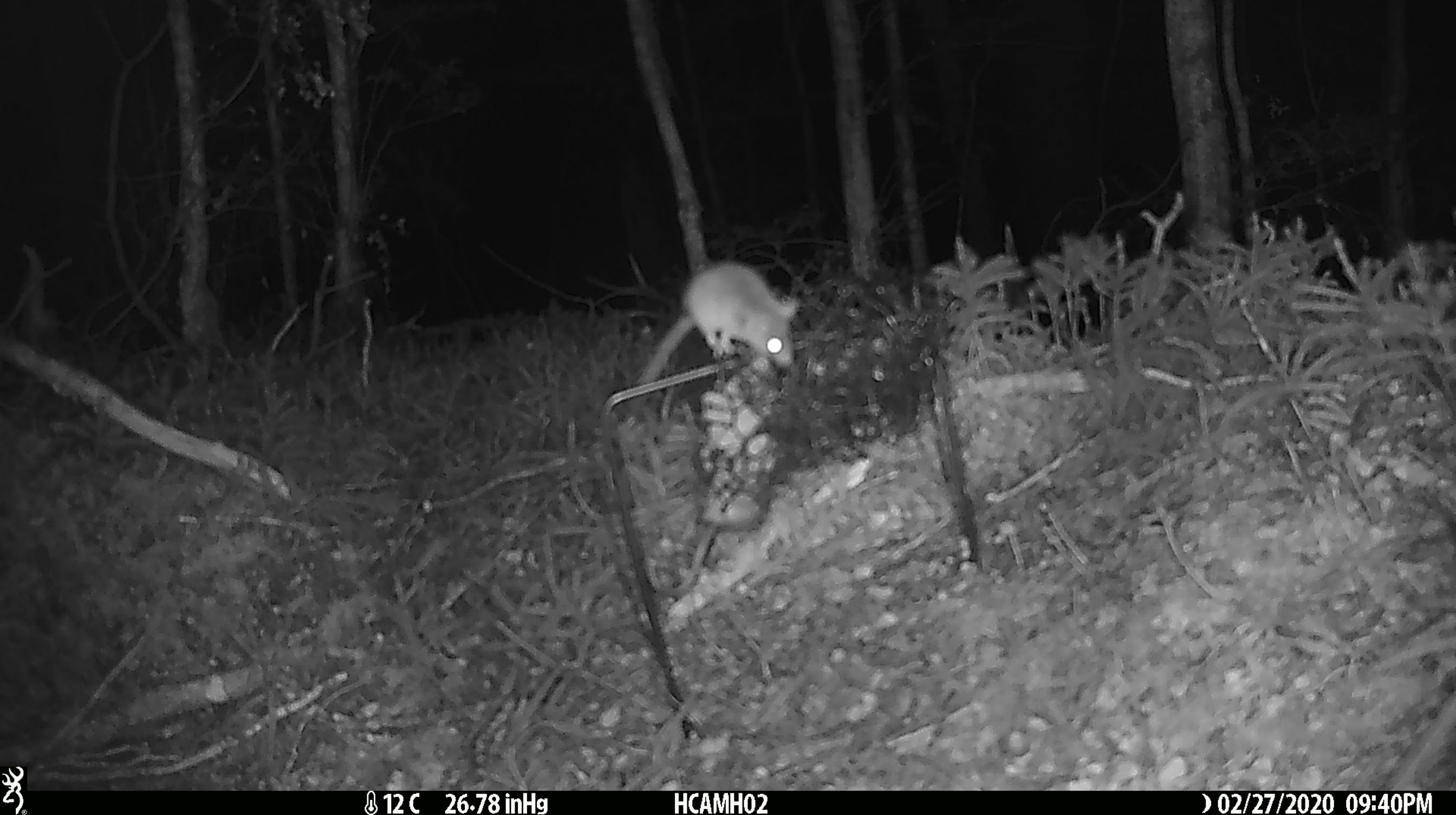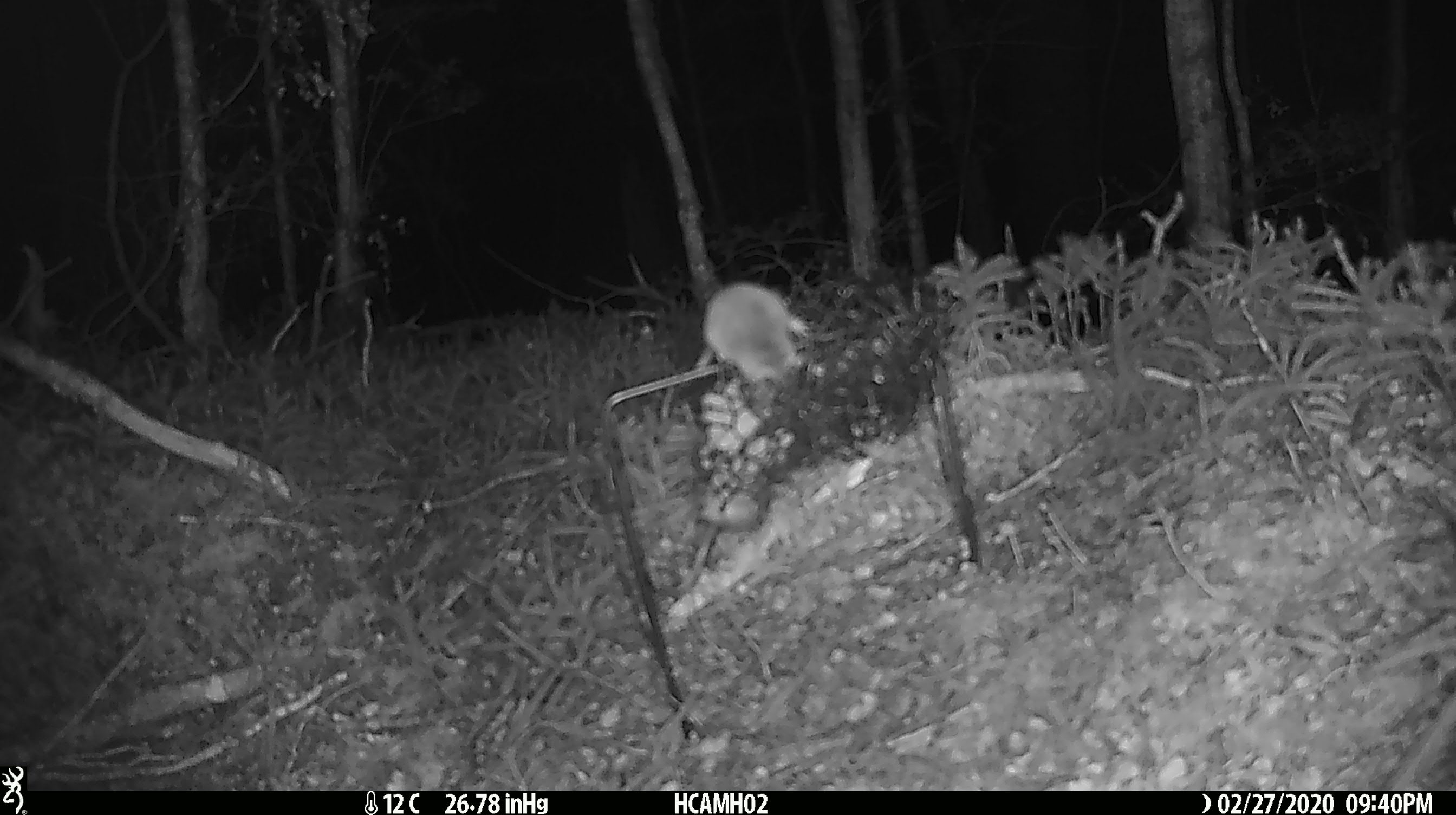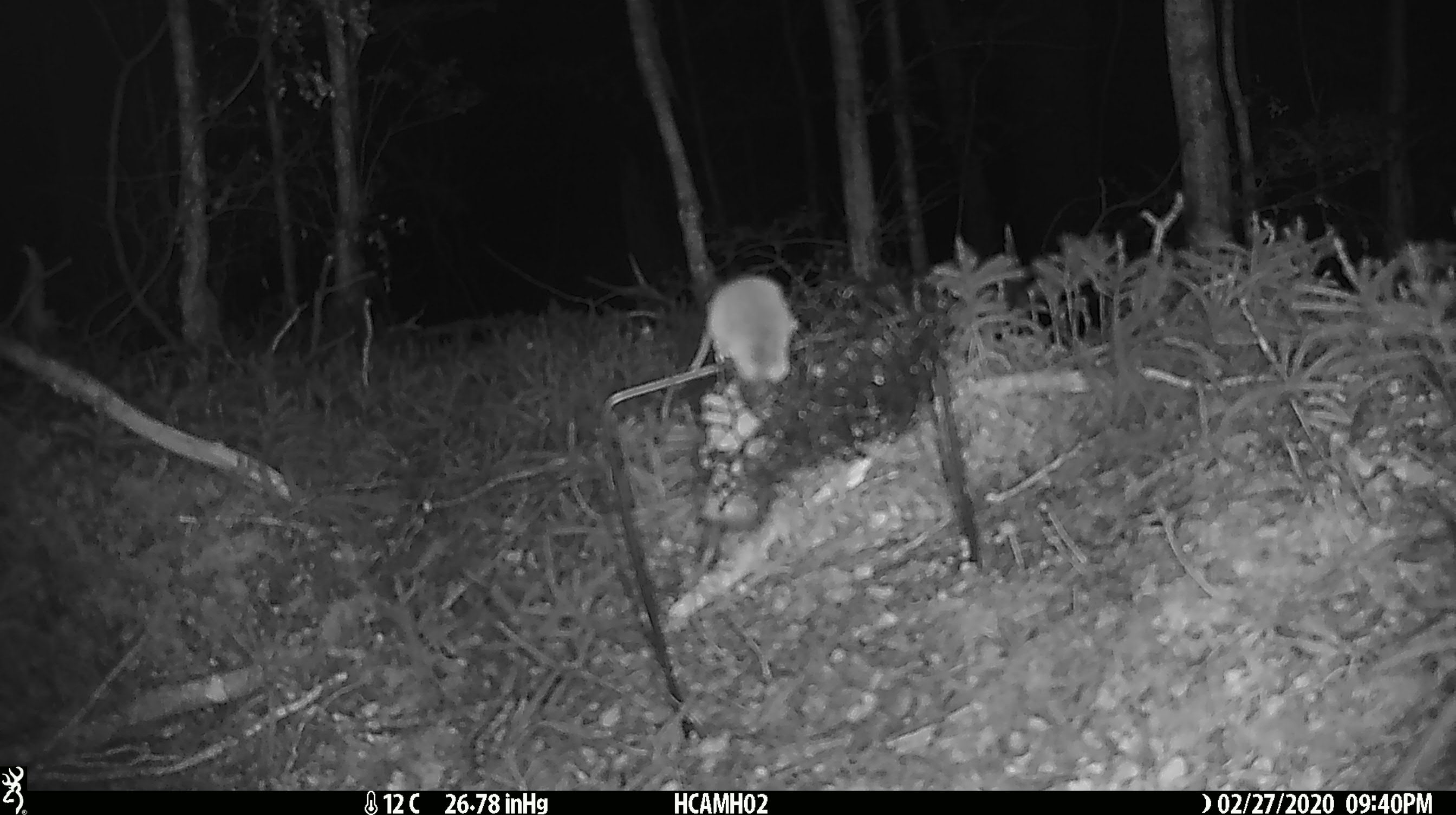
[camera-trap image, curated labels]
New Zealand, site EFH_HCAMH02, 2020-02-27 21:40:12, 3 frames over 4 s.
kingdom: Animalia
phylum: Chordata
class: Mammalia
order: Rodentia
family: Muridae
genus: Mus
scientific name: Mus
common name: mouse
Mouse (Mus).